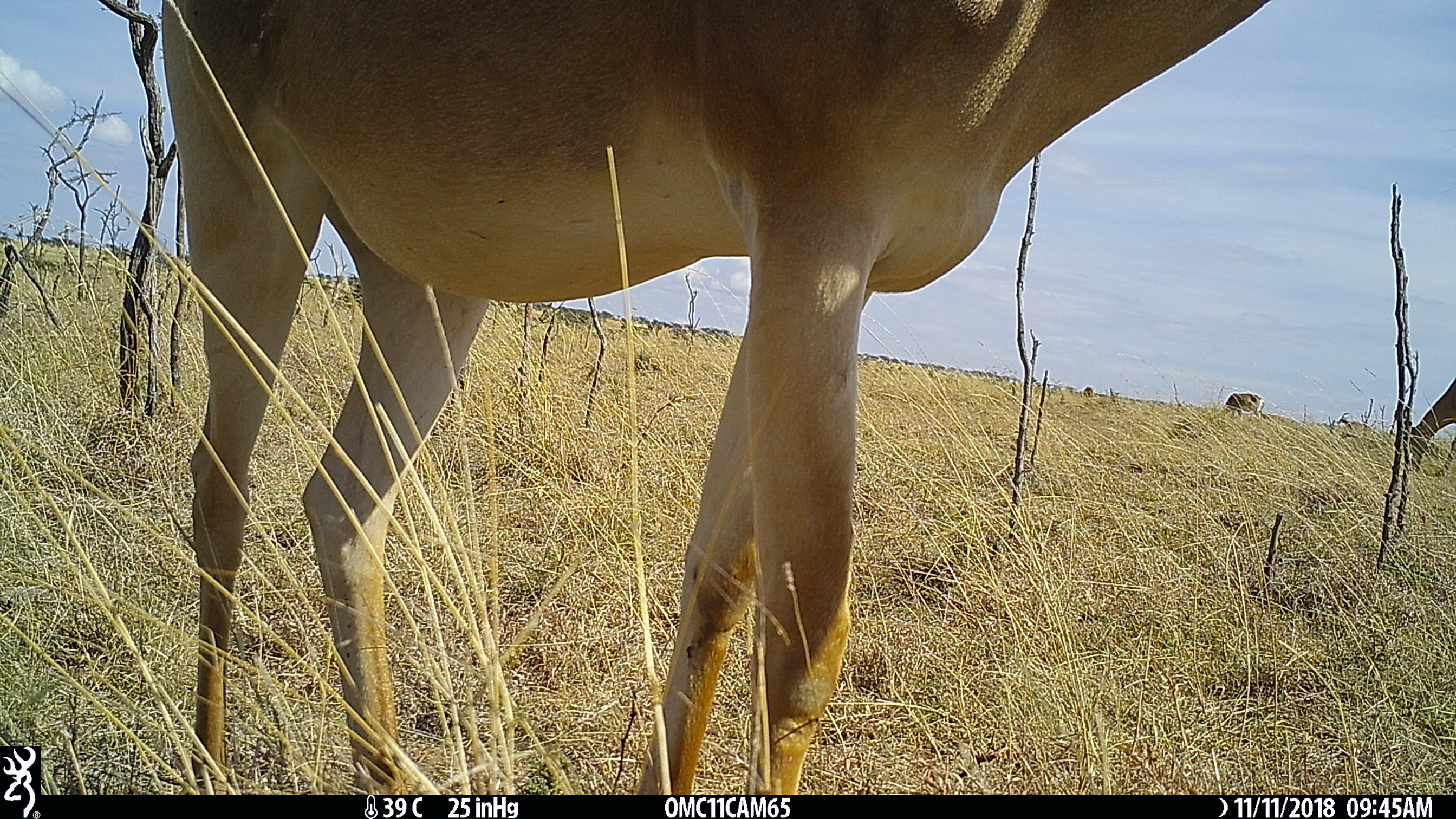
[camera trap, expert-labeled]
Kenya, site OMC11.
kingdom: Animalia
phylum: Chordata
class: Mammalia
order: Artiodactyla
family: Bovidae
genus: Alcelaphus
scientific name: Alcelaphus buselaphus cokii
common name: coke's hartebeest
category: hartebeest cokes